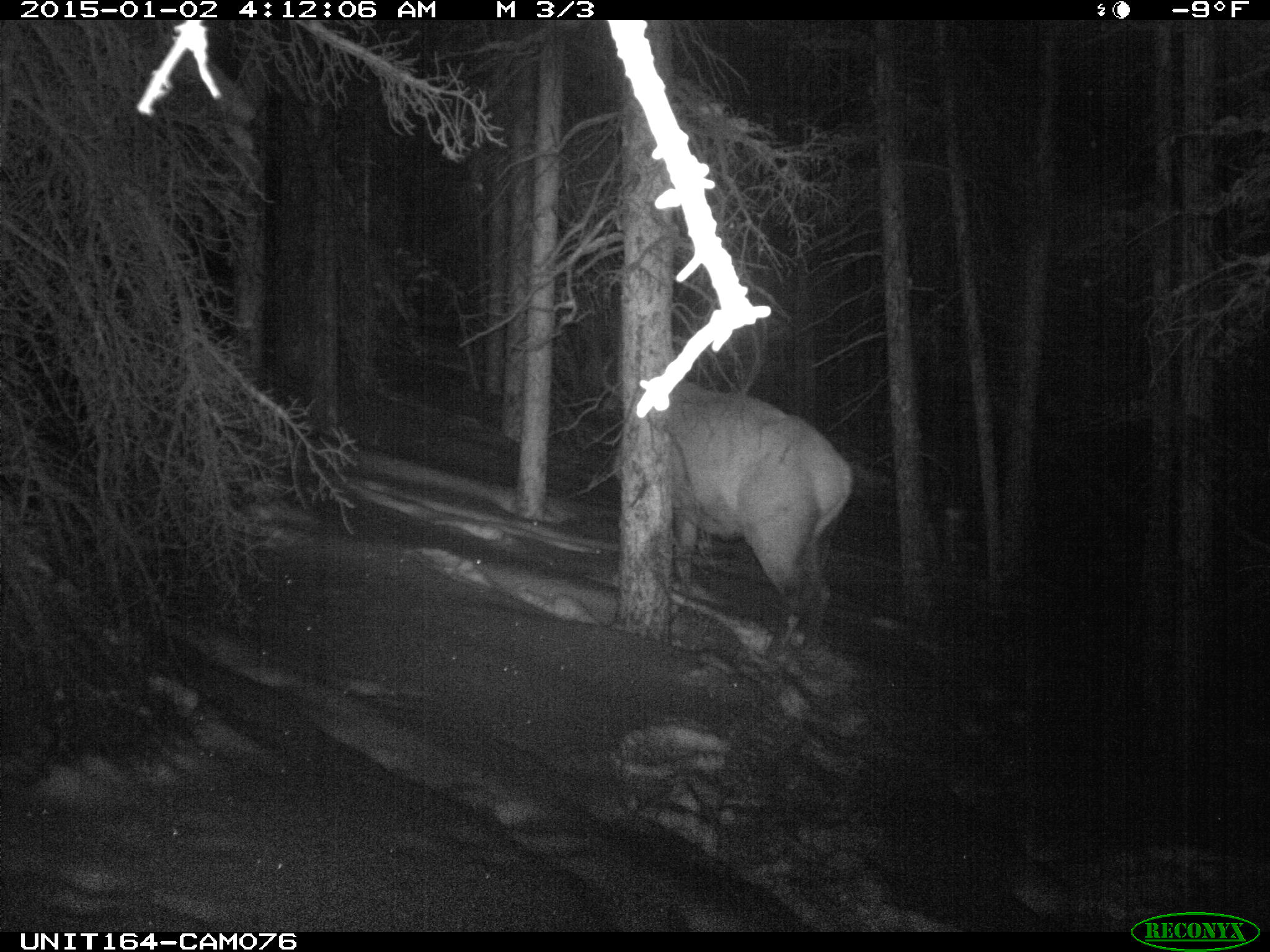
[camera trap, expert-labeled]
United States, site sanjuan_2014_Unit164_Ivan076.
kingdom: Animalia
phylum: Chordata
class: Mammalia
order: Artiodactyla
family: Cervidae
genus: Cervus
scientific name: Cervus elaphus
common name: red deer